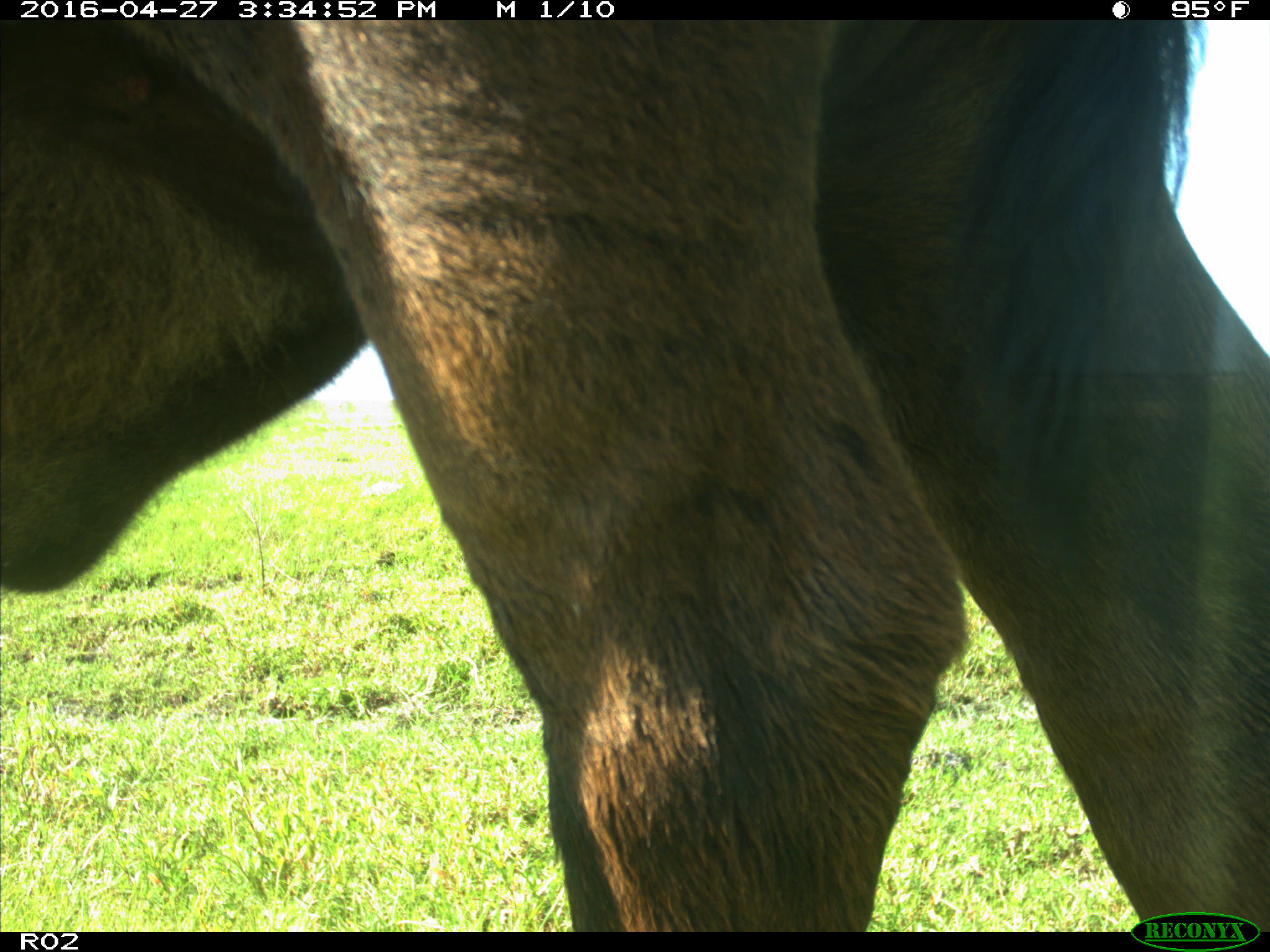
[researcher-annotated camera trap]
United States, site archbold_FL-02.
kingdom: Animalia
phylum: Chordata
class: Mammalia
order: Artiodactyla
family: Bovidae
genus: Bos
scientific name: Bos taurus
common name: domestic cow